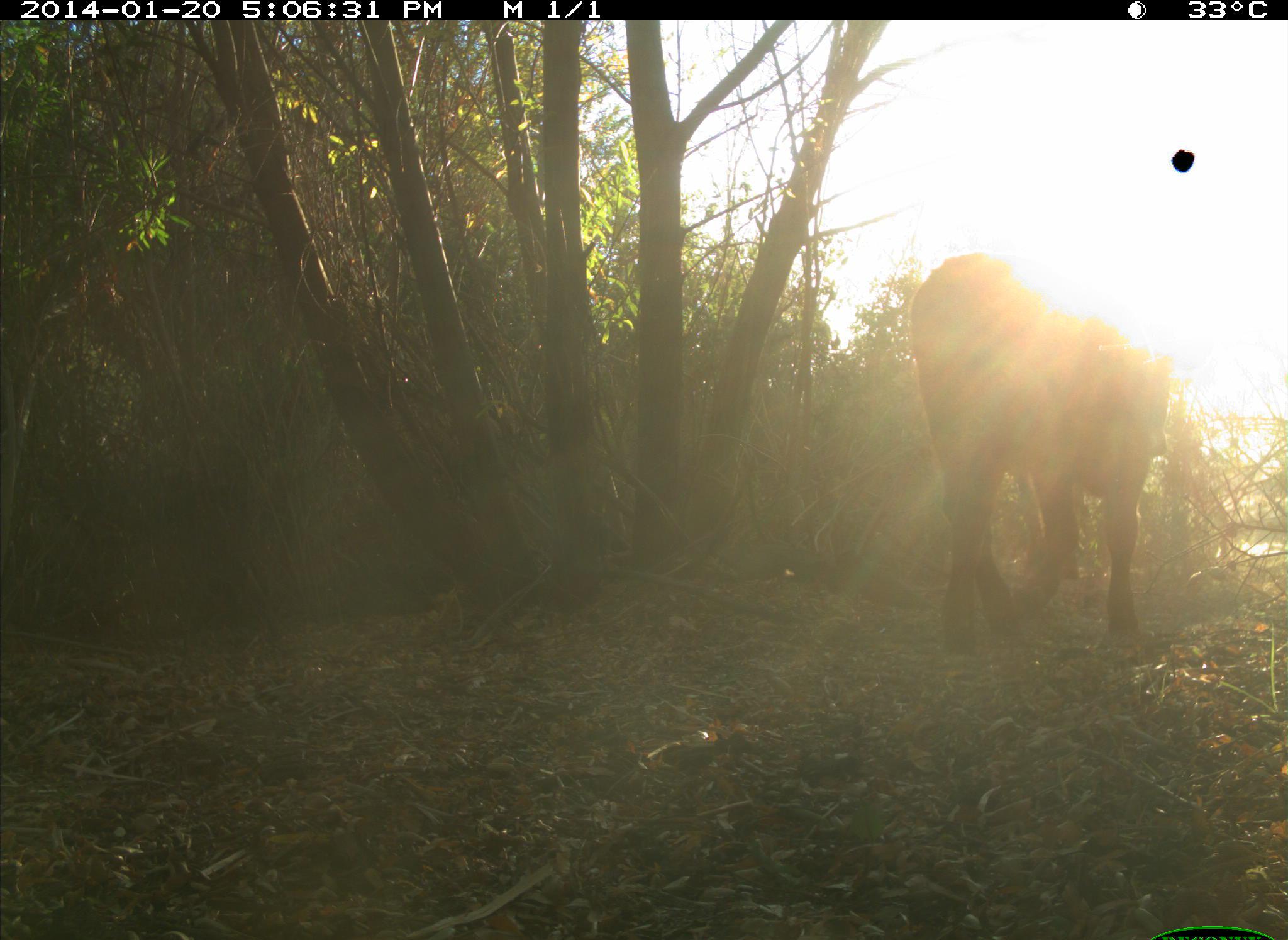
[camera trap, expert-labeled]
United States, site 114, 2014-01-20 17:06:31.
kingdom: Animalia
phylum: Chordata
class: Mammalia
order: Artiodactyla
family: Bovidae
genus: Bos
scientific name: Bos taurus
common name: cow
Cow (Bos taurus).